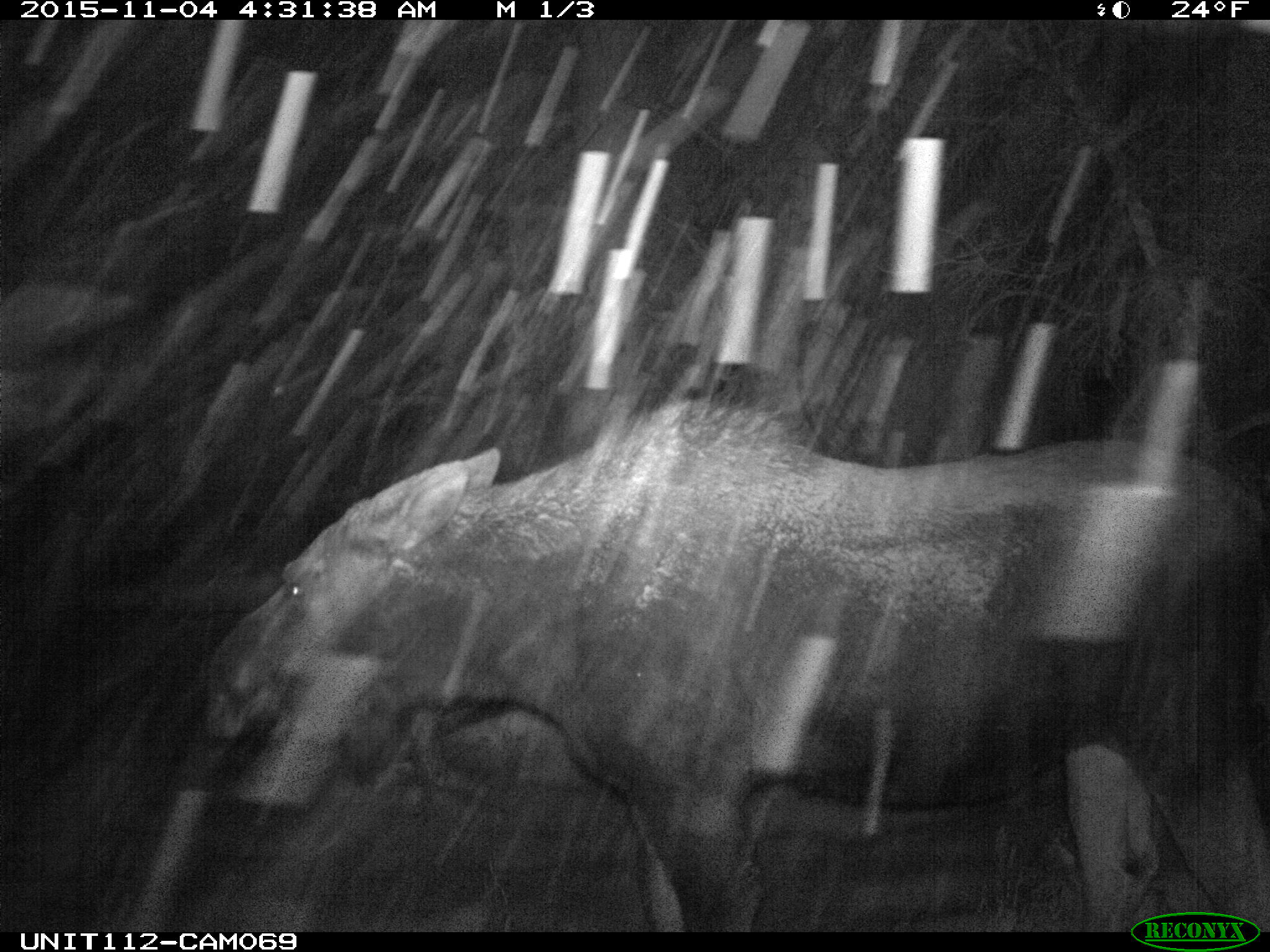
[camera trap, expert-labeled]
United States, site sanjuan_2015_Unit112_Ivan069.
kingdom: Animalia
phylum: Chordata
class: Mammalia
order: Artiodactyla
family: Cervidae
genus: Alces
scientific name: Alces alces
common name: moose